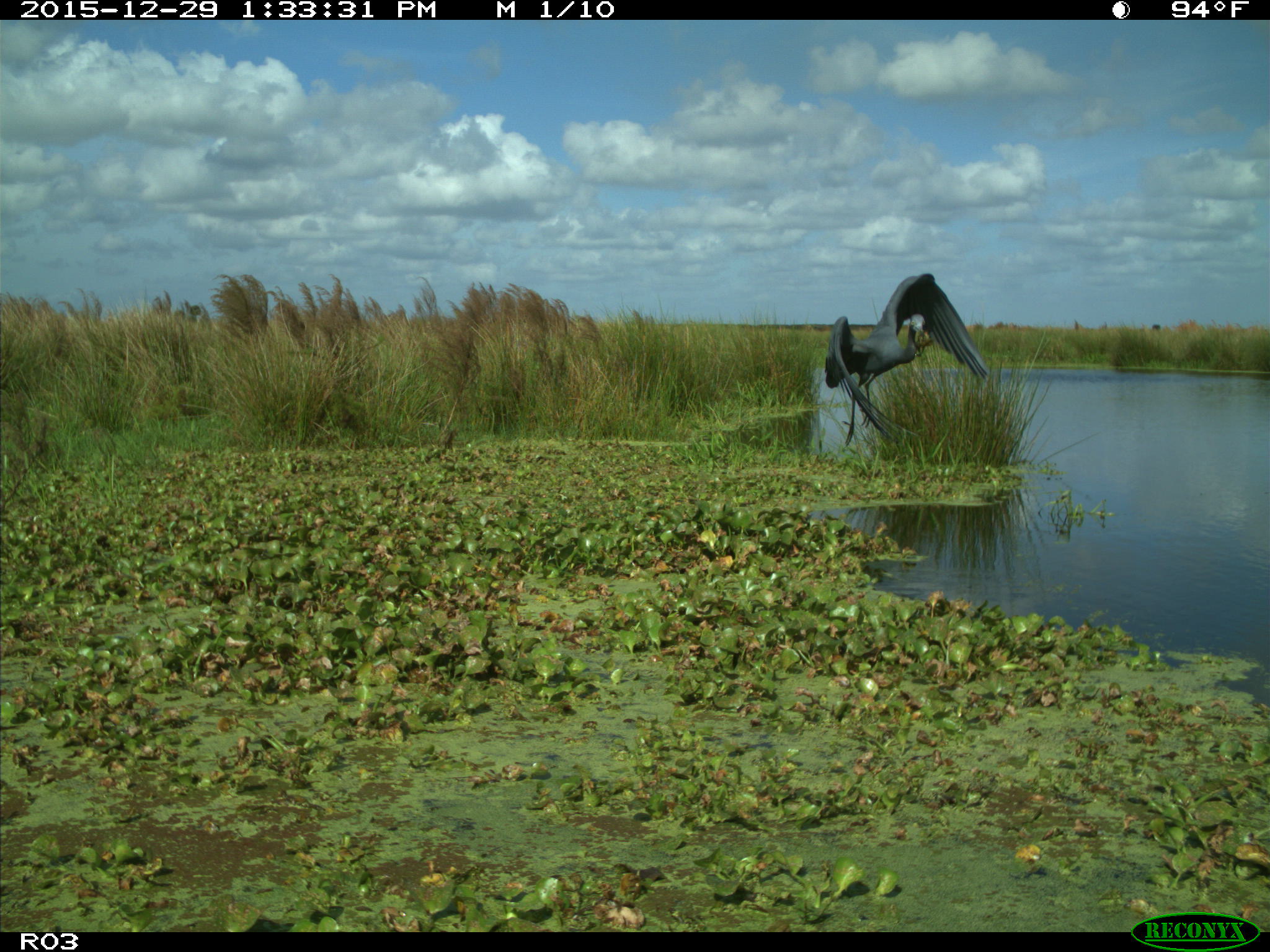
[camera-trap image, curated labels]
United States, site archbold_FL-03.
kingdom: Animalia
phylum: Chordata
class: Aves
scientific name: Aves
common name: birds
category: unidentified bird